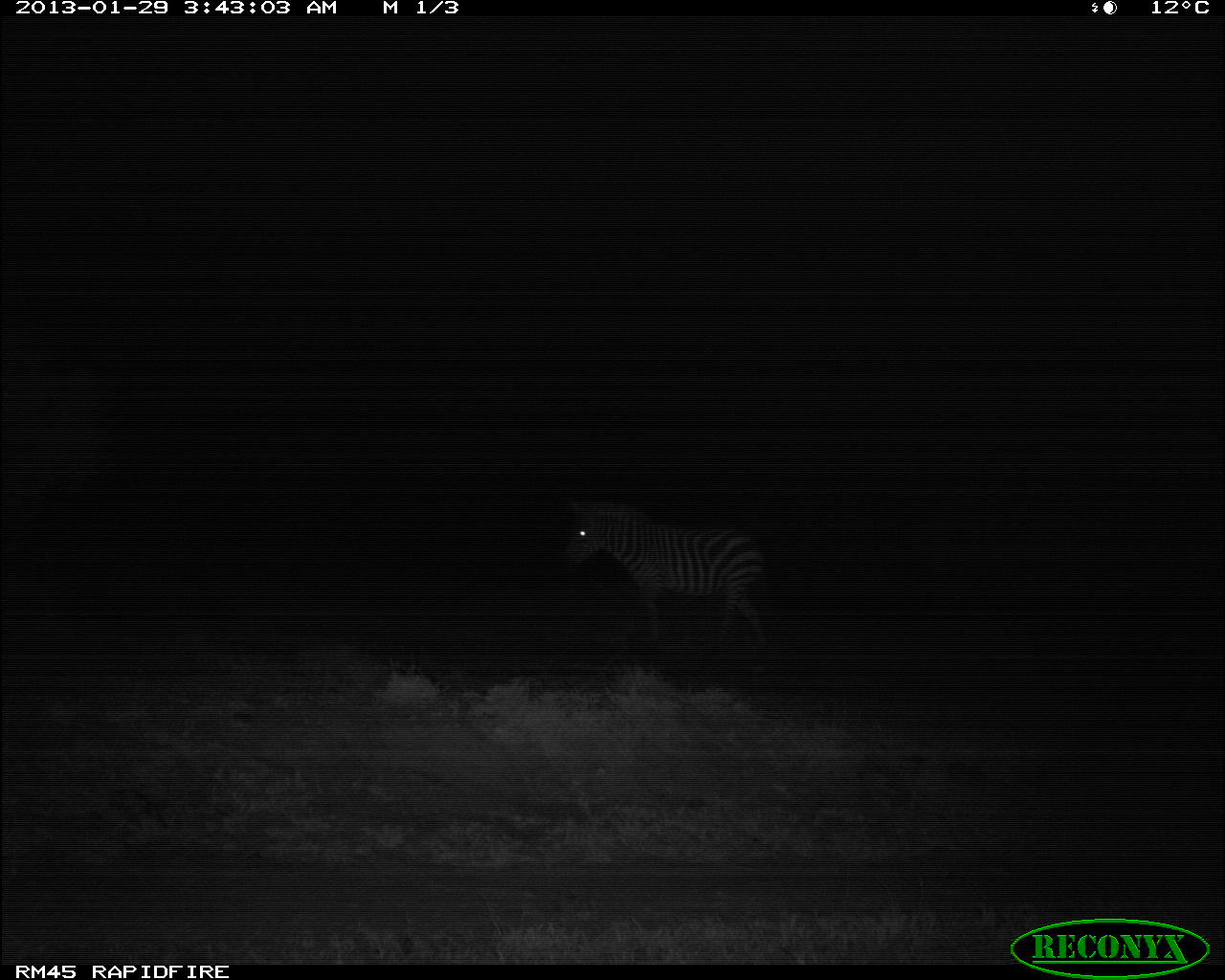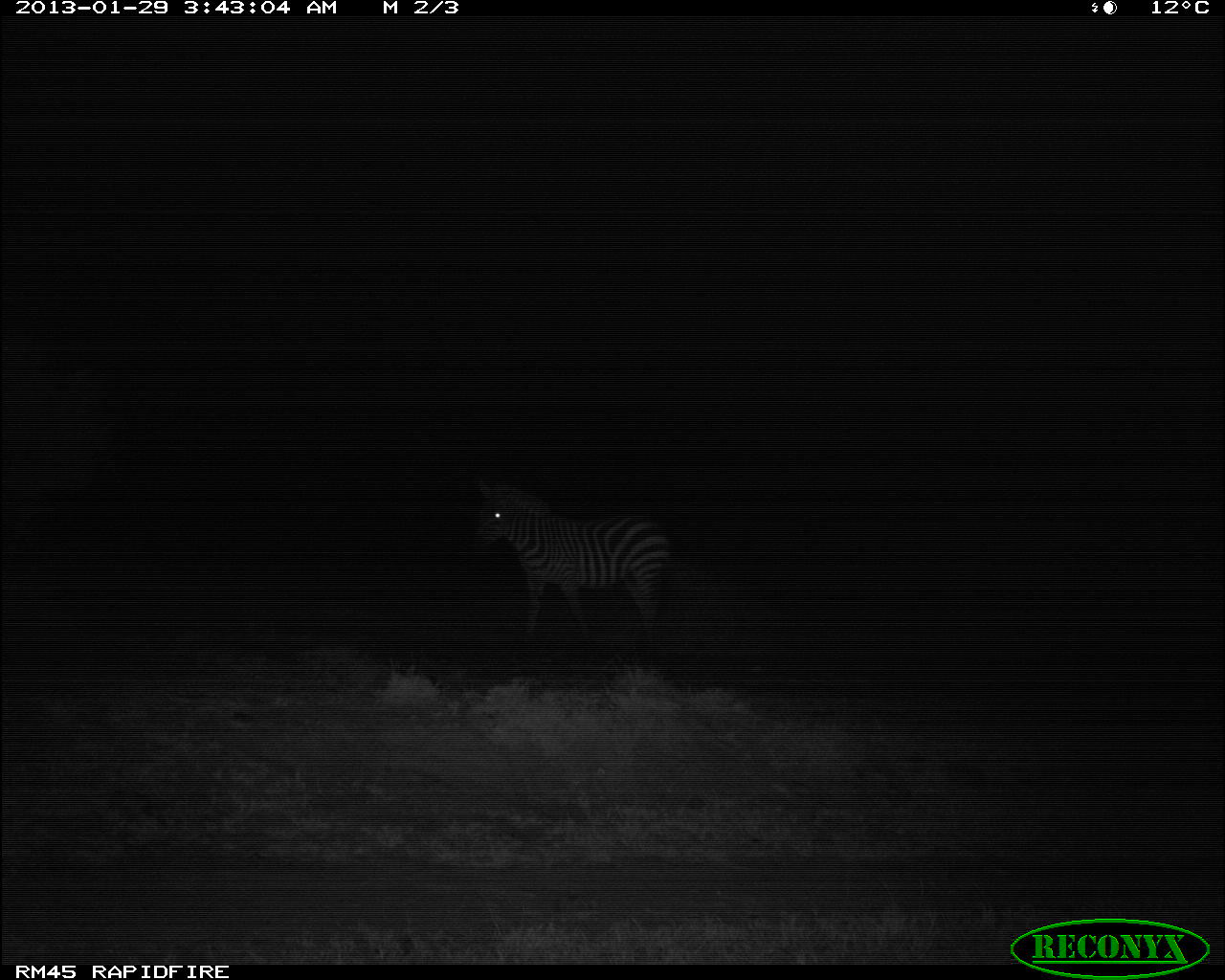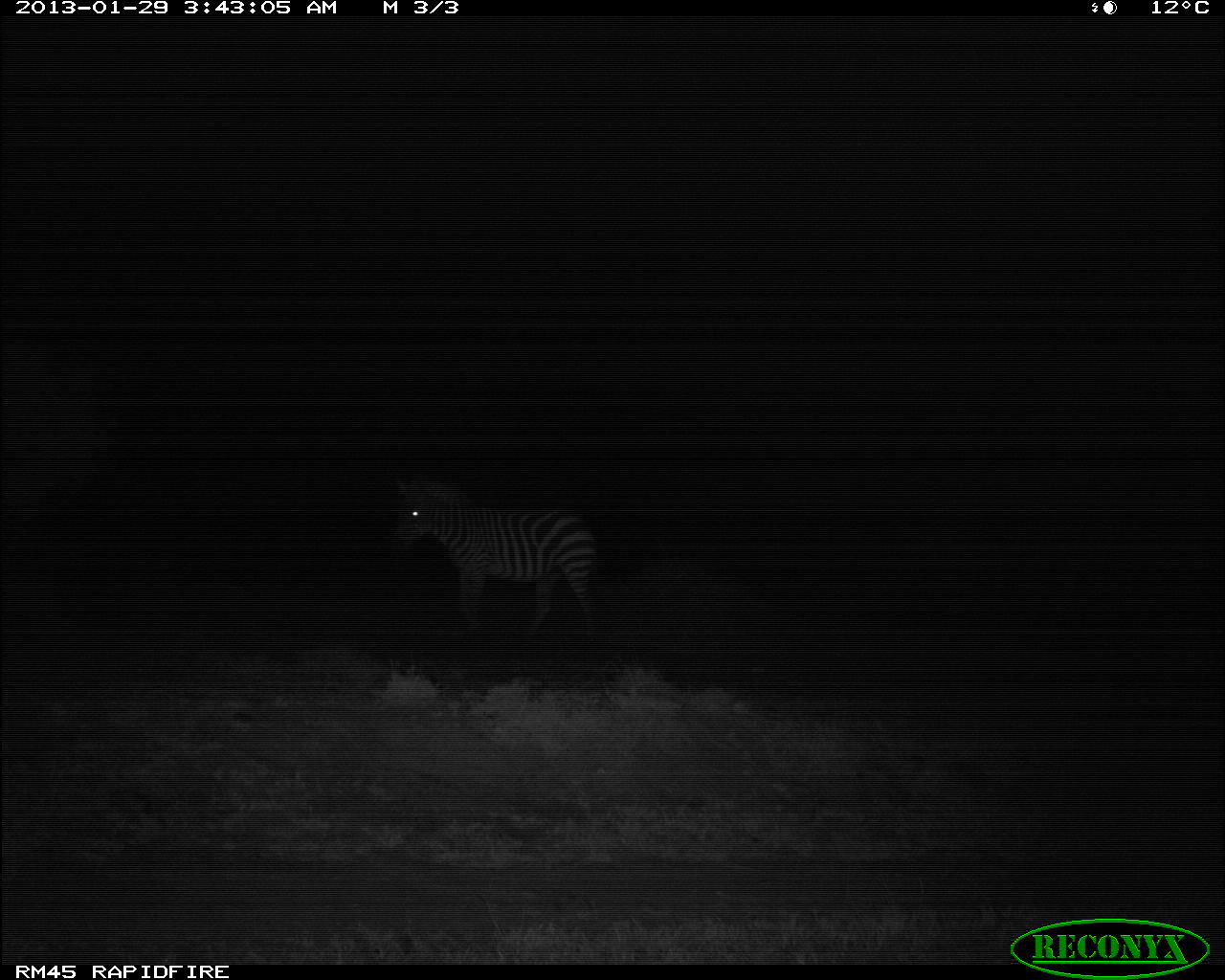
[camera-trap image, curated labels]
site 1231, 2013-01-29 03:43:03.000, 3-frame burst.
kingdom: Animalia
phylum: Chordata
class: Mammalia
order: Perissodactyla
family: Equidae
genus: Equus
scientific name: Equus quagga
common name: plains zebra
Equus quagga (plains zebra), count 1.